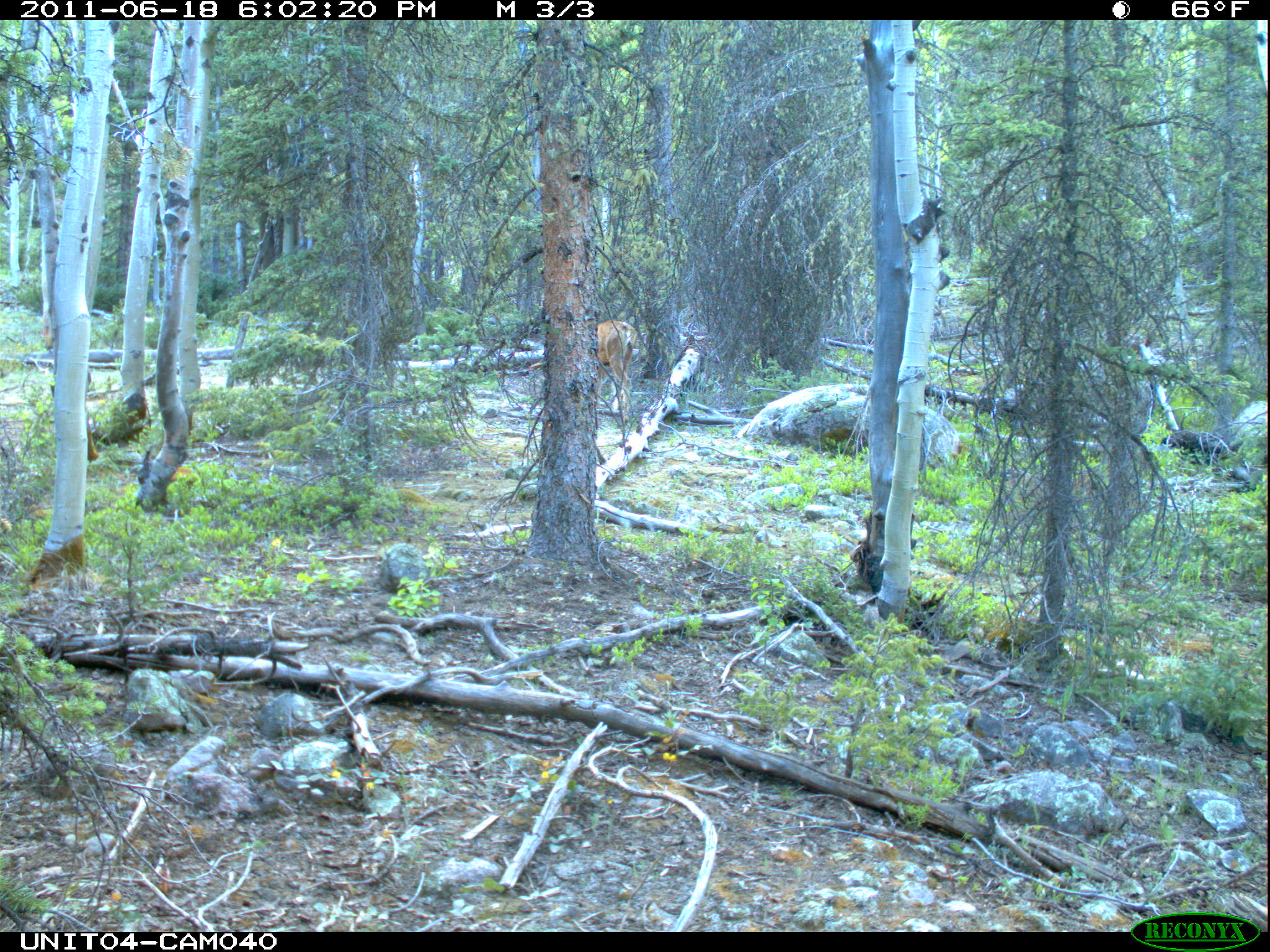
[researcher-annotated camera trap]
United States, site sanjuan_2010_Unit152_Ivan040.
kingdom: Animalia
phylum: Chordata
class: Mammalia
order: Artiodactyla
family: Cervidae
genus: Odocoileus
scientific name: Odocoileus hemionus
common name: mule deer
Odocoileus hemionus (mule deer).